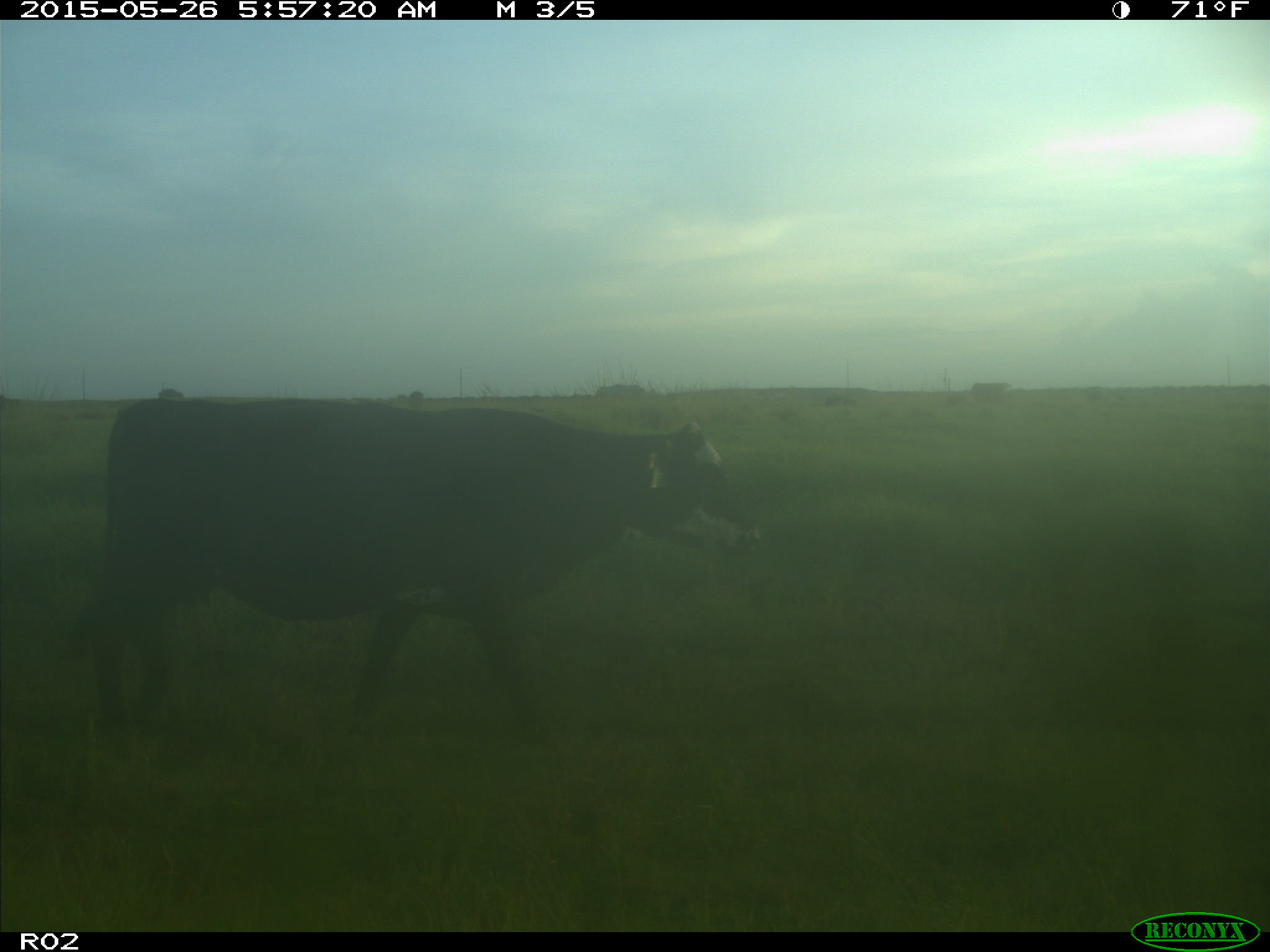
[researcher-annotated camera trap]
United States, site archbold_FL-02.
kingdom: Animalia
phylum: Chordata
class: Mammalia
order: Artiodactyla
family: Bovidae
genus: Bos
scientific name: Bos taurus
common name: domestic cow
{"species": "Bos taurus (domestic cow)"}